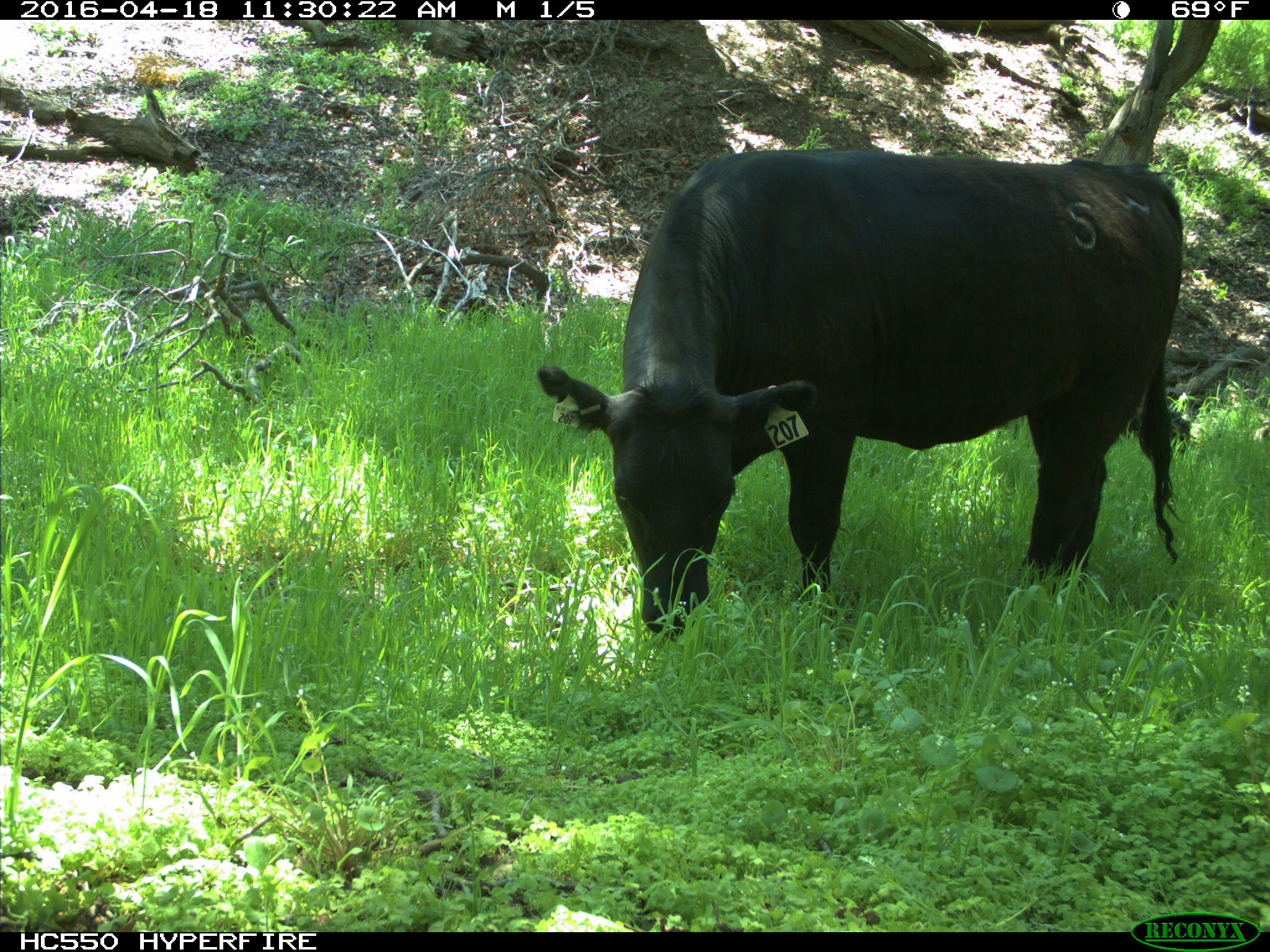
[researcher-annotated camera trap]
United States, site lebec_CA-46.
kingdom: Animalia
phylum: Chordata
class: Mammalia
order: Artiodactyla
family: Bovidae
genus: Bos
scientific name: Bos taurus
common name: domestic cow